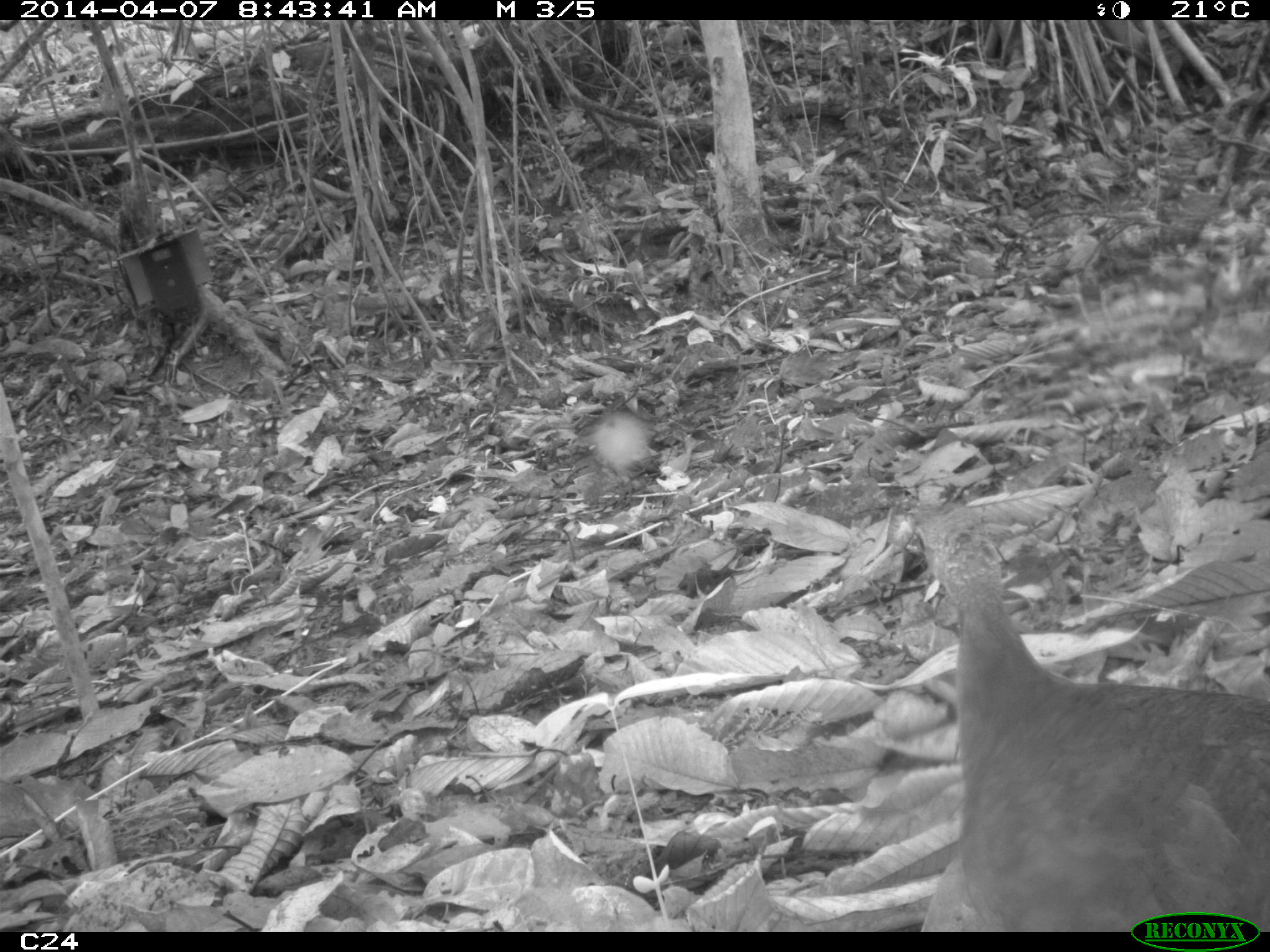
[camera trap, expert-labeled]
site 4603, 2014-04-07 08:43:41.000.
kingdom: Animalia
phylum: Chordata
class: Aves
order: Tinamiformes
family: Tinamidae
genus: Tinamus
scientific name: Tinamus major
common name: great tinamou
Tinamus major (great tinamou), count 1, age adult.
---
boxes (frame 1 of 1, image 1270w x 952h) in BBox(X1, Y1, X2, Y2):
tinamus major: BBox(911, 502, 1270, 930)